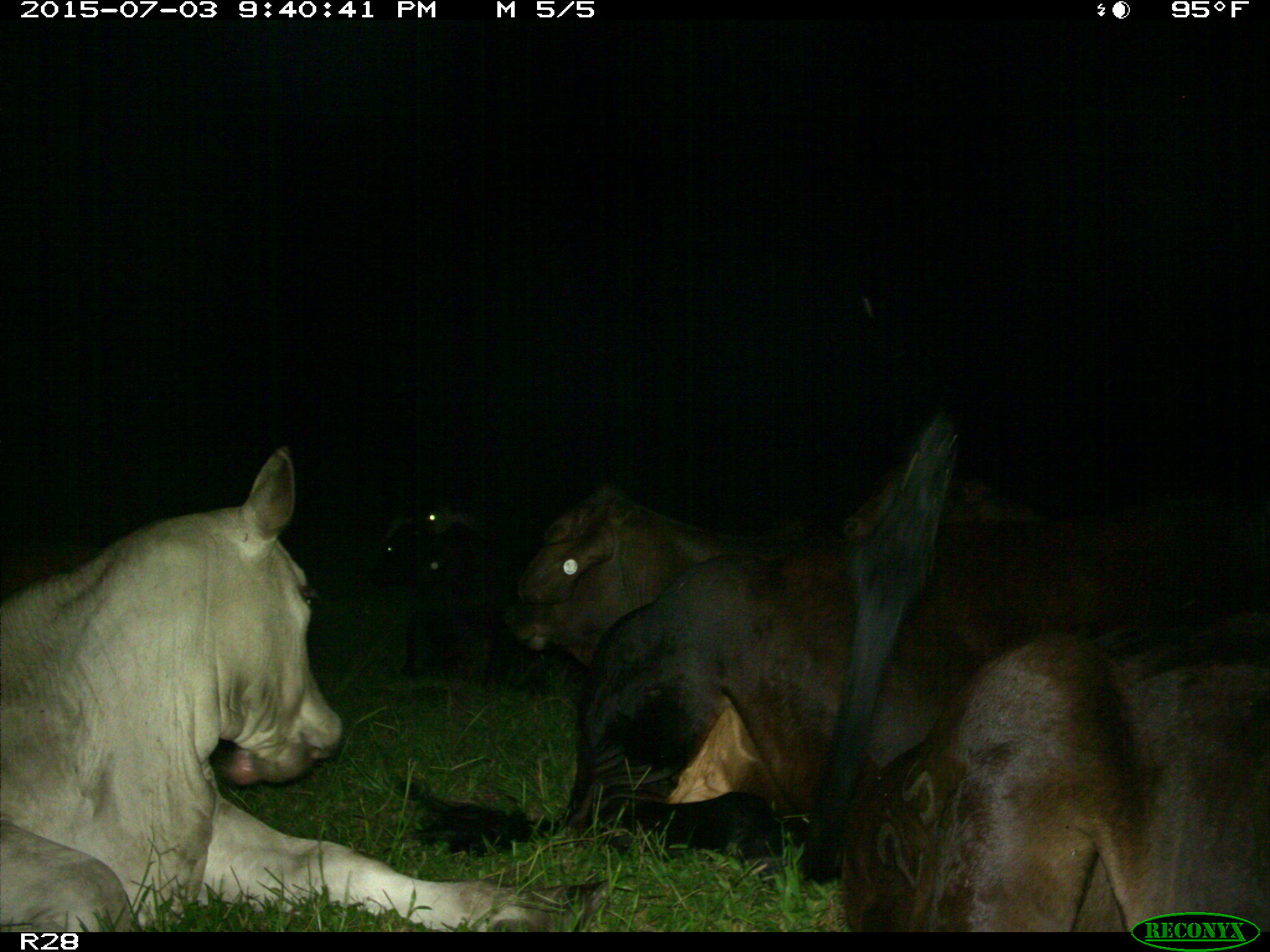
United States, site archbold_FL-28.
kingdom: Animalia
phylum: Chordata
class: Mammalia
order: Artiodactyla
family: Bovidae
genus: Bos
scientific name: Bos taurus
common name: domestic cow